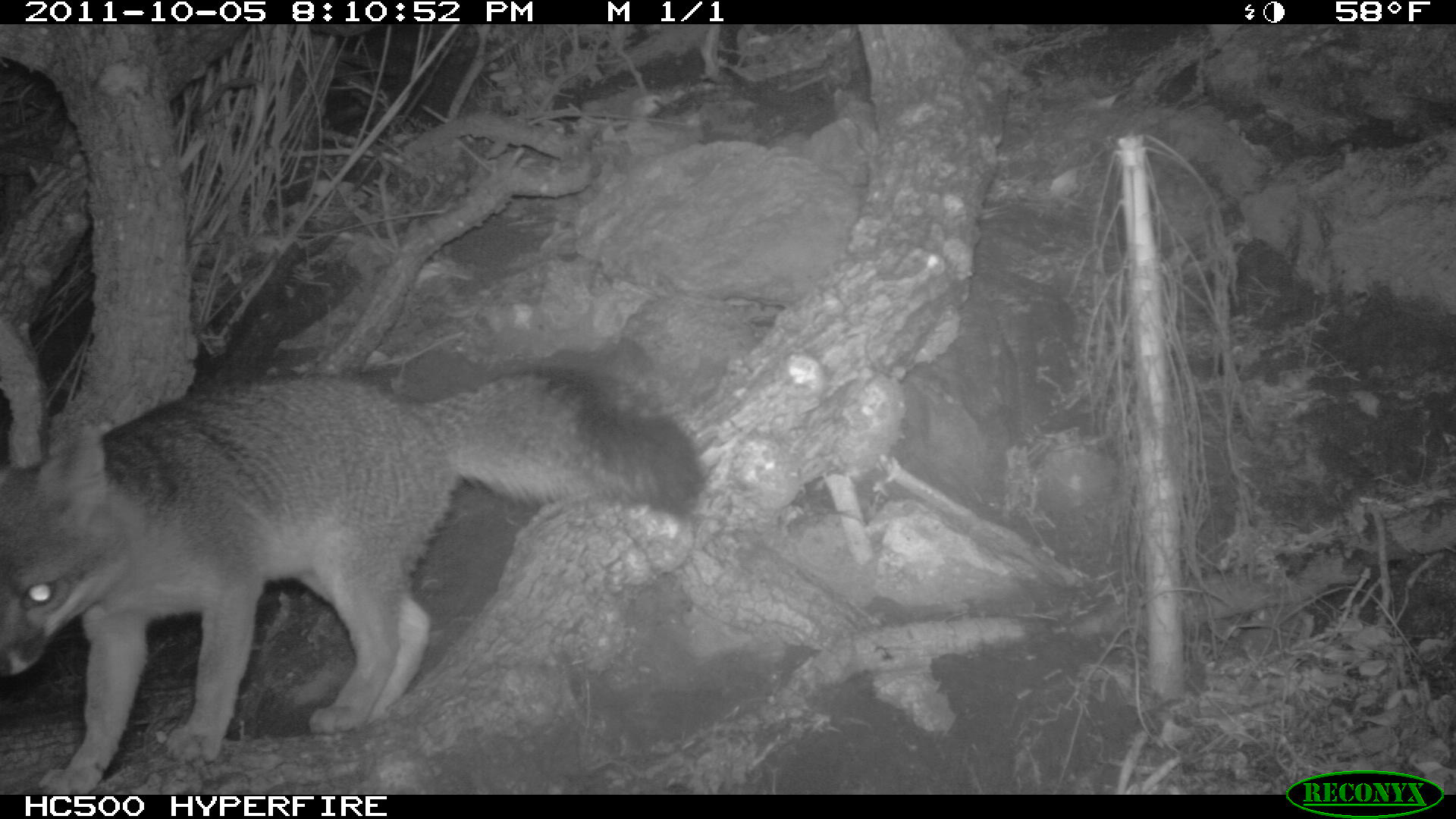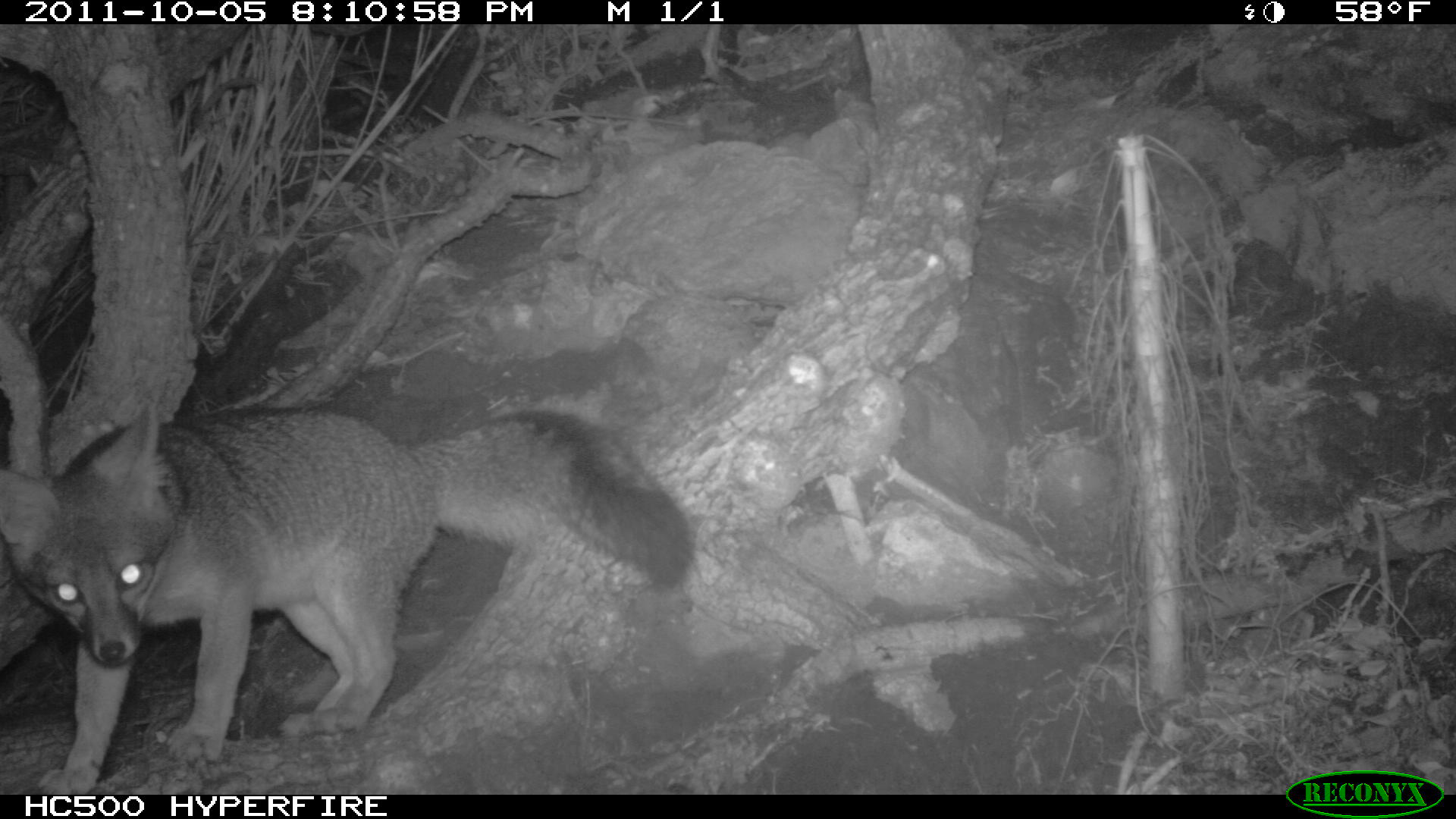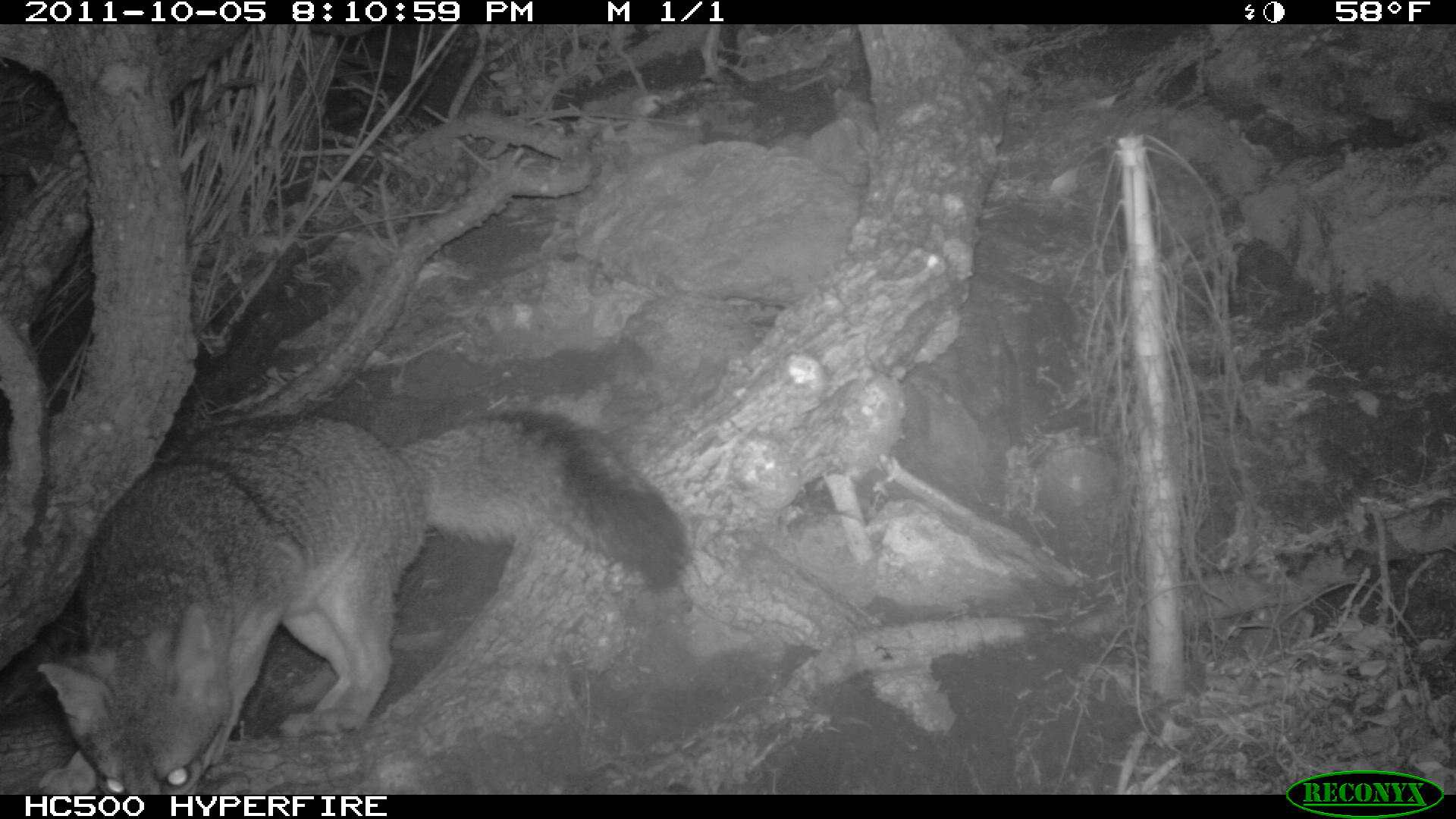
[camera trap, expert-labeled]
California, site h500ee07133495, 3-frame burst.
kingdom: Animalia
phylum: Chordata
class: Mammalia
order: Carnivora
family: Canidae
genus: Urocyon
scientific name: Urocyon littoralis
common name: island fox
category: fox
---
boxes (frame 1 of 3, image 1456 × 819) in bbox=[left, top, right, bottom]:
fox: bbox=[0, 368, 704, 792]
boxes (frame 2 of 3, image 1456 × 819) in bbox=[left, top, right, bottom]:
fox: bbox=[0, 403, 693, 795]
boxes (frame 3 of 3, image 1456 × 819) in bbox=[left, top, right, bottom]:
fox: bbox=[32, 410, 688, 792]